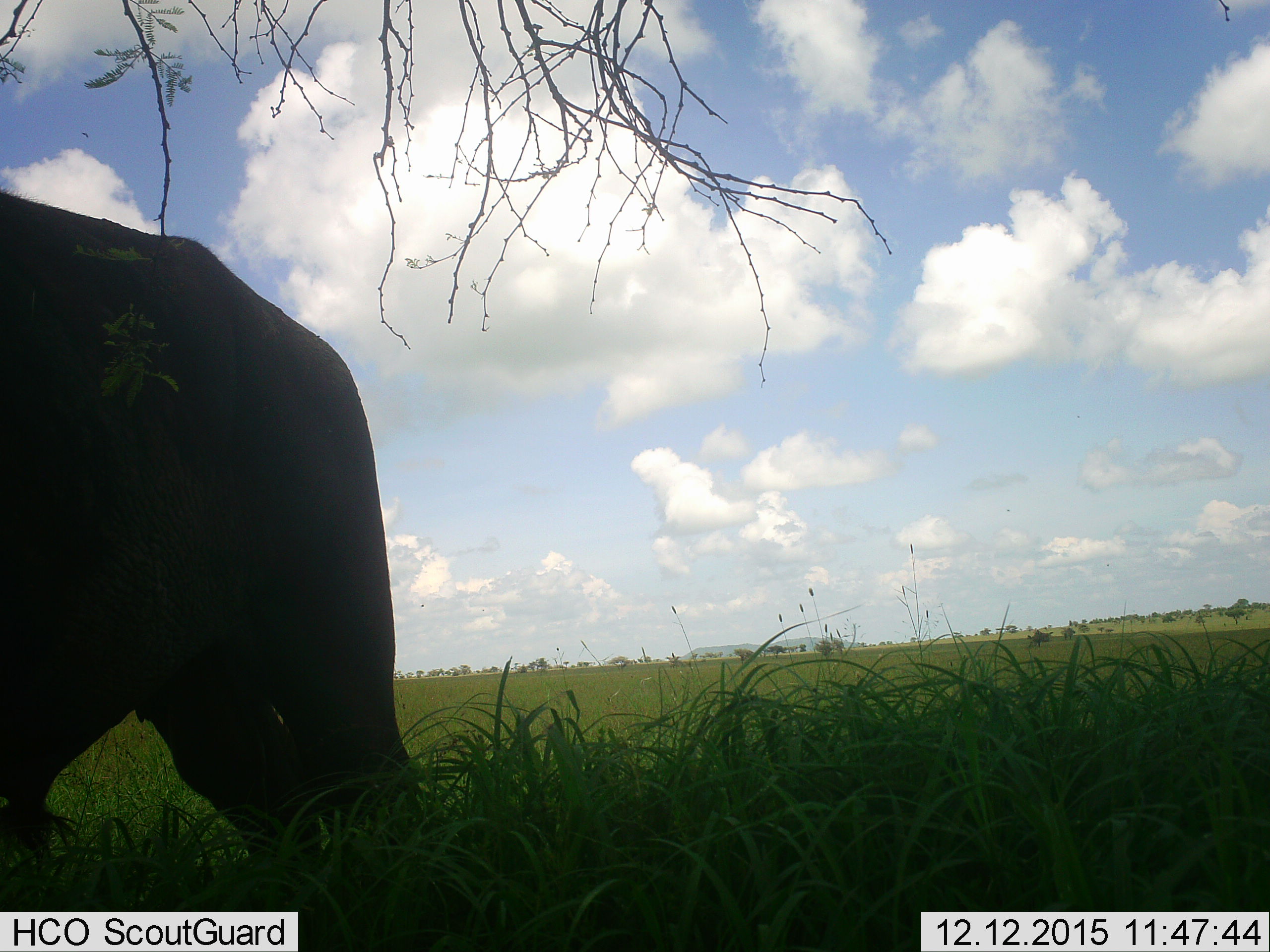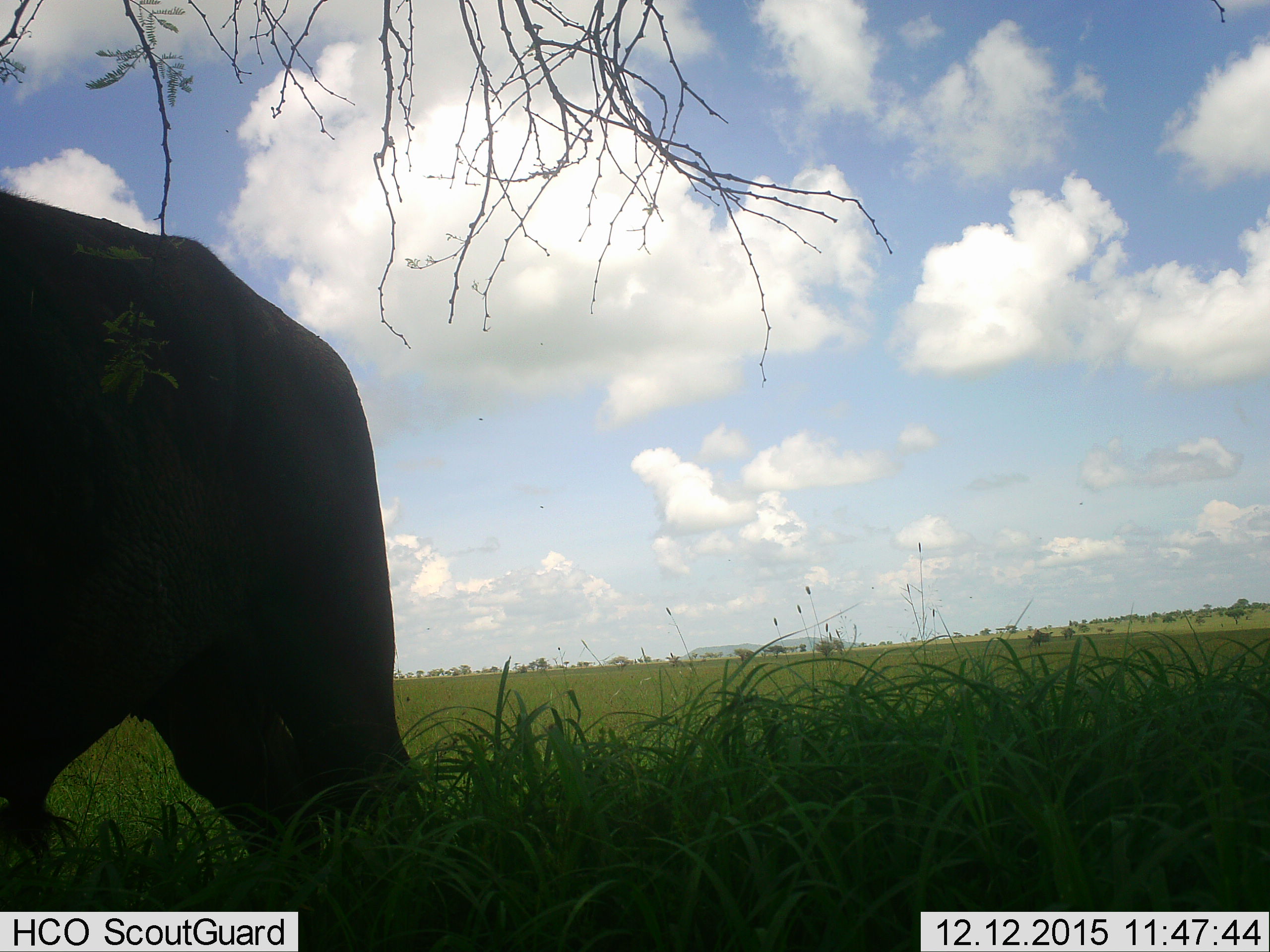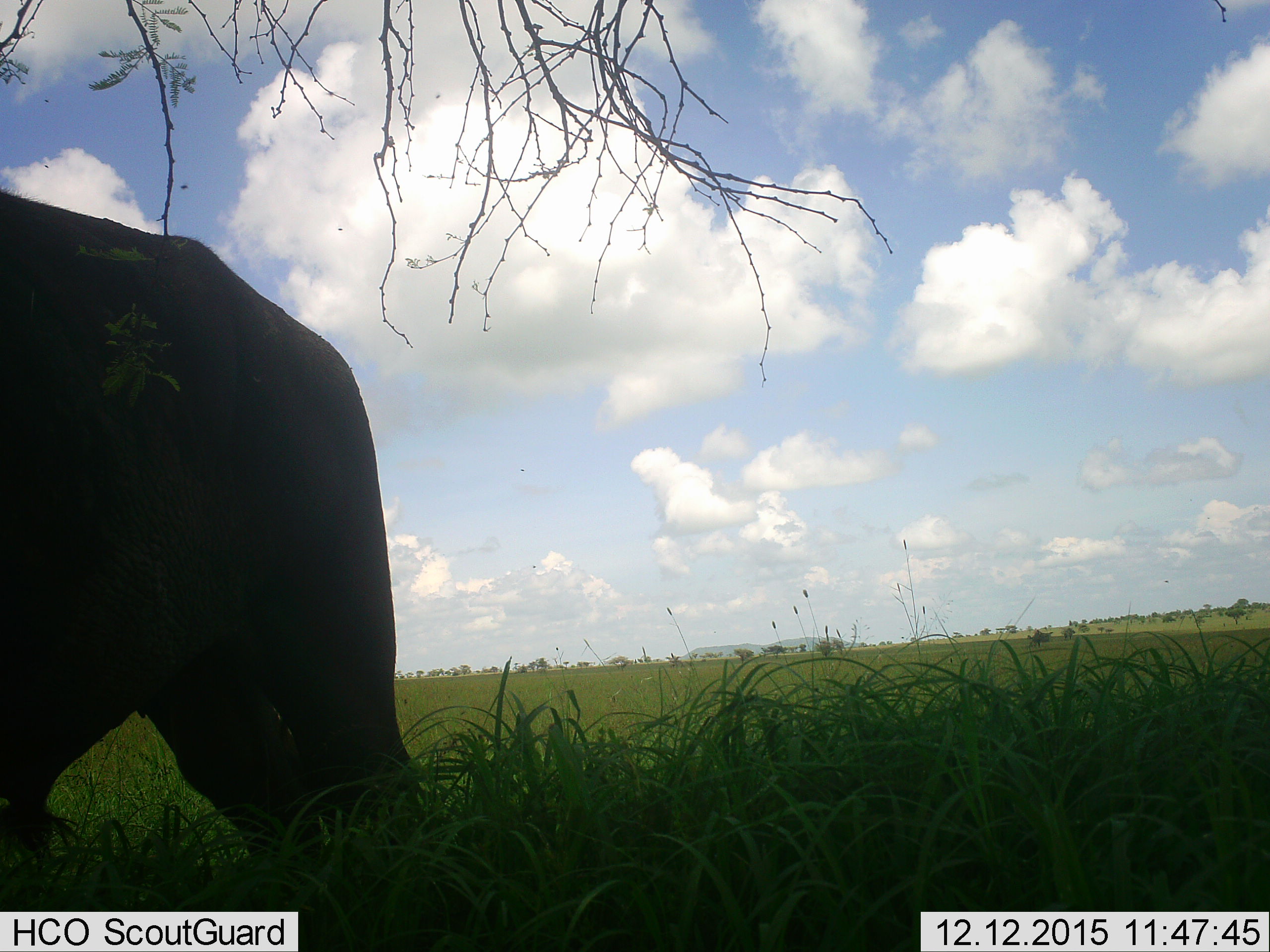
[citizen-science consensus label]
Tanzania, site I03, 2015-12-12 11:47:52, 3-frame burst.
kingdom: Animalia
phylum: Chordata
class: Mammalia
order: Artiodactyla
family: Bovidae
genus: Syncerus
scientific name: Syncerus caffer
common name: cape buffalo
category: buffalo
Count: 1.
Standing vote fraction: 75%.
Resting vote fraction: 0%.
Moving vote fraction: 25%.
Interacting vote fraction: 0%.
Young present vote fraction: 0%.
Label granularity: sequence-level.